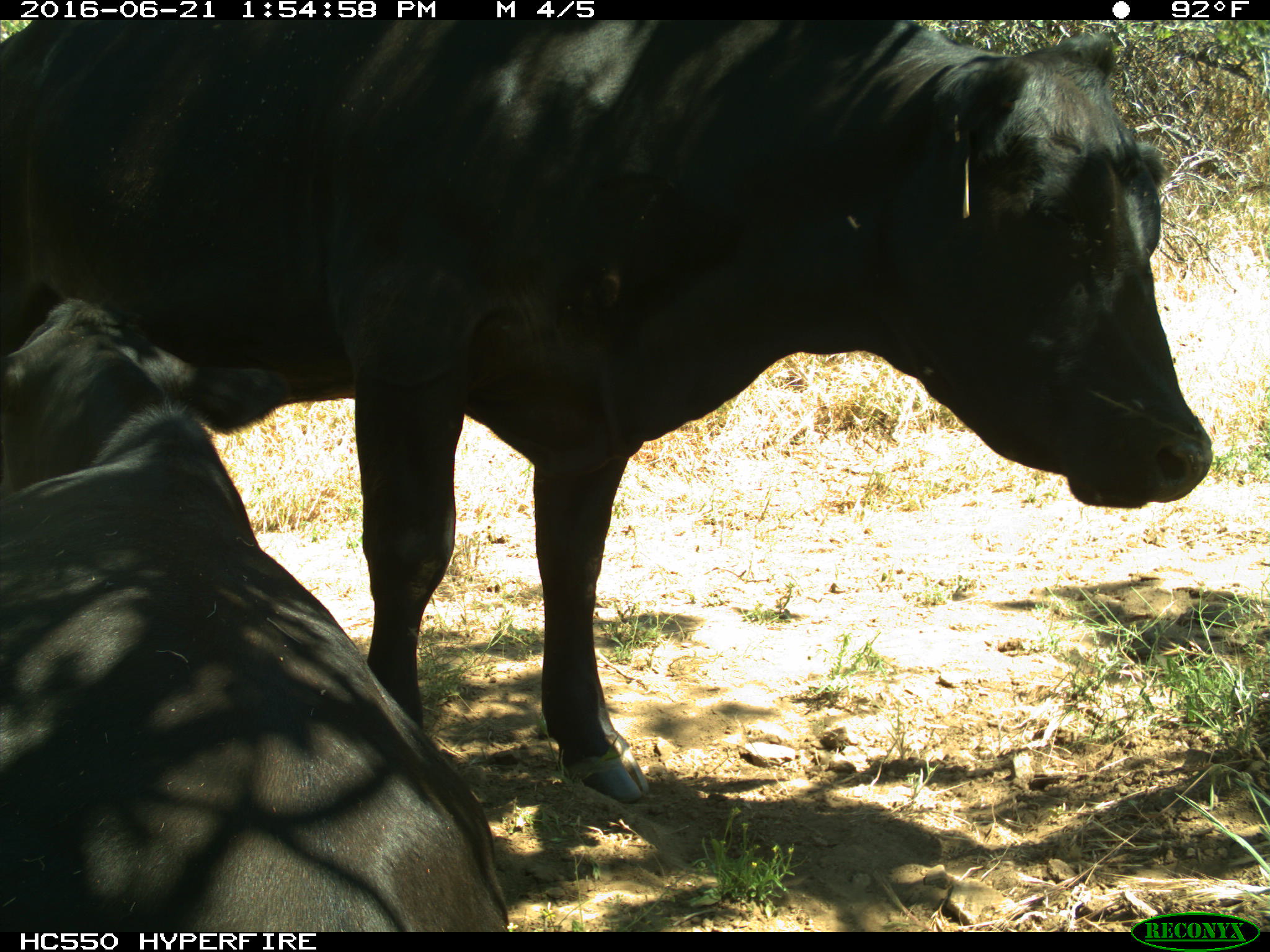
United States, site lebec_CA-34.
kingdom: Animalia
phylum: Chordata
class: Mammalia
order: Artiodactyla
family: Bovidae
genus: Bos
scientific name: Bos taurus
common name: domestic cow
Bos taurus (domestic cow).